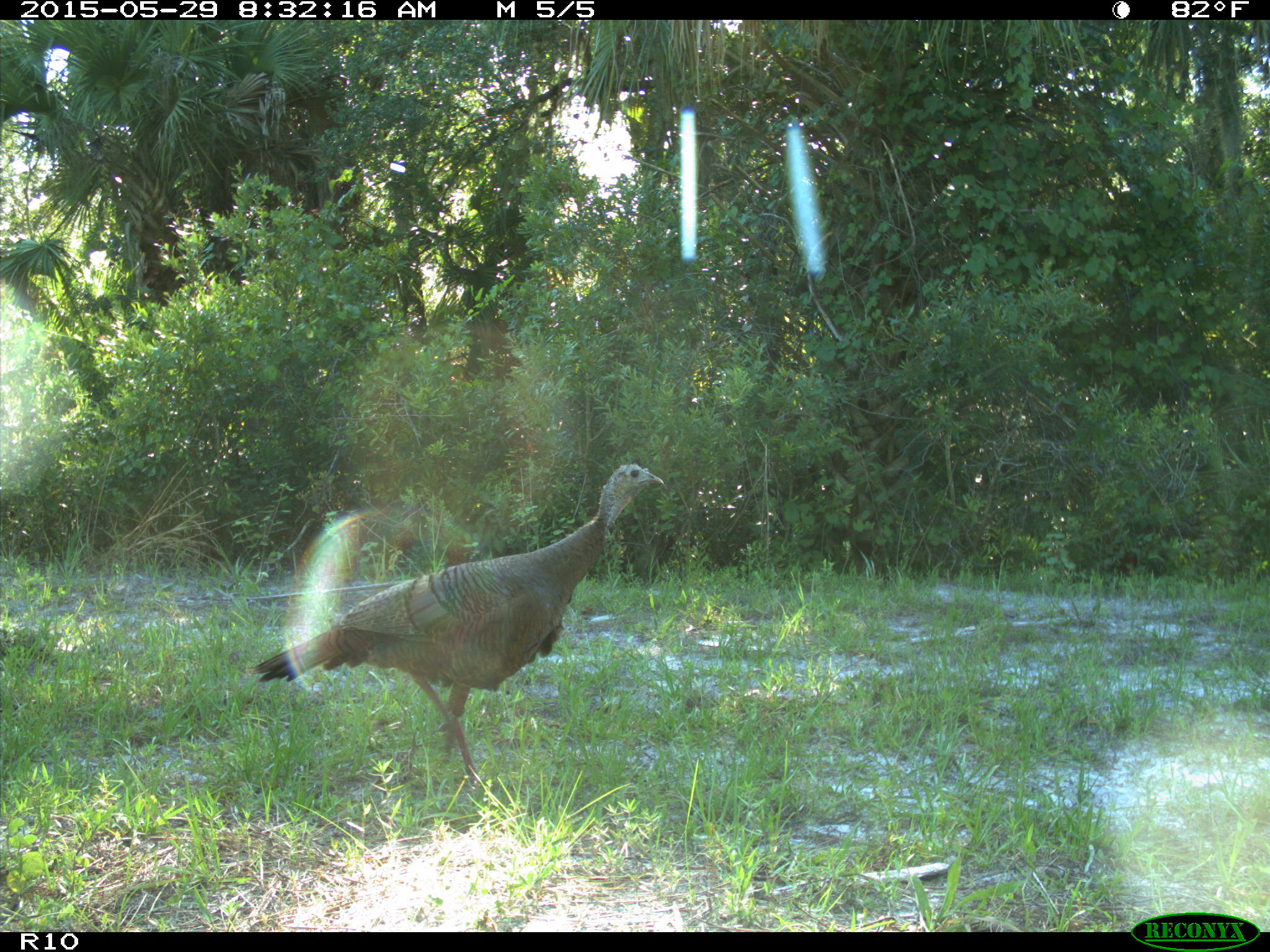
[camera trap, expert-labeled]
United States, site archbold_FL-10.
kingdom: Animalia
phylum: Chordata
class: Aves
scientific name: Aves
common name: birds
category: unidentified bird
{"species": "unidentified bird (birds) (Aves)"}